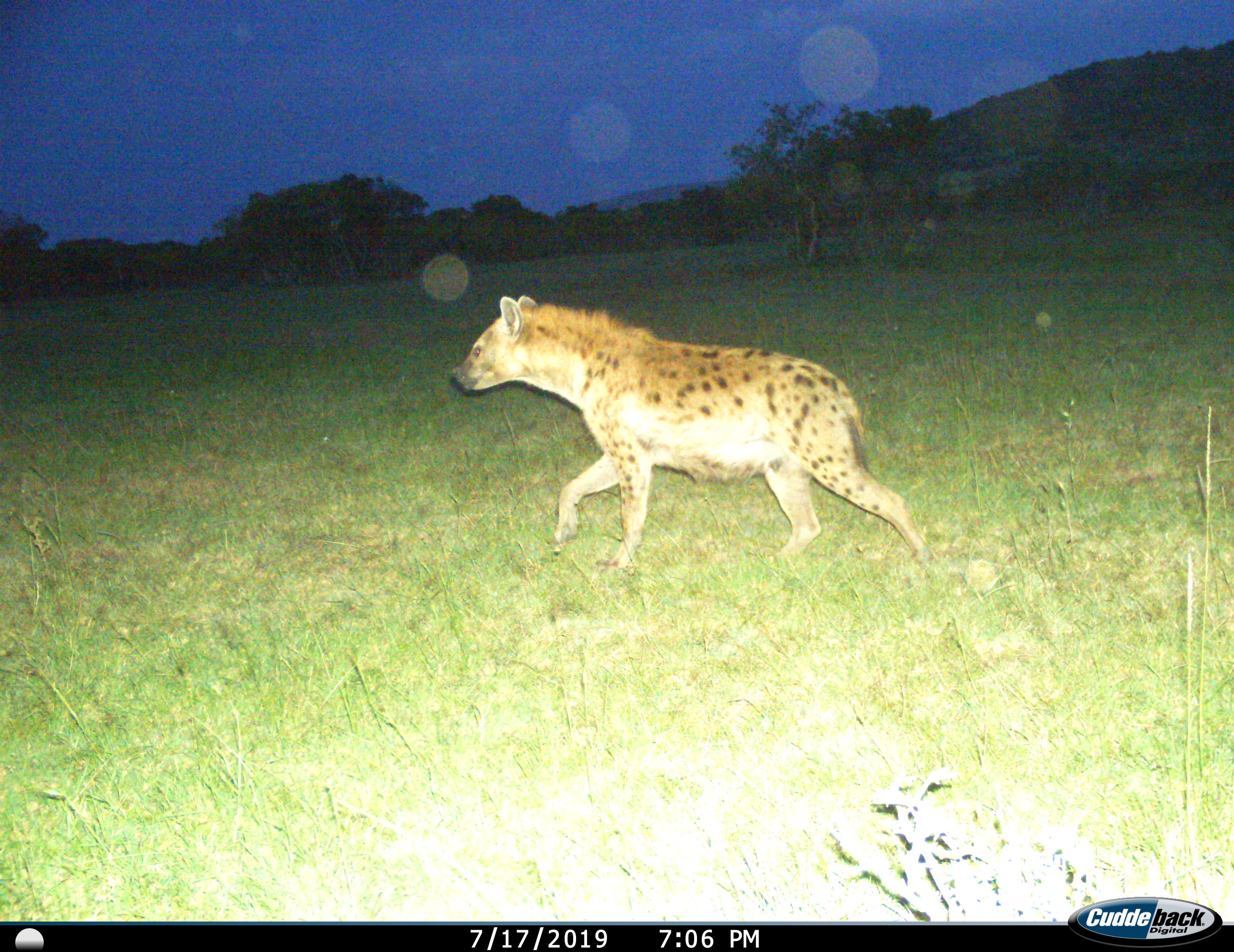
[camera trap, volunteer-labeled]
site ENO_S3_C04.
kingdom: Animalia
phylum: Chordata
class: Mammalia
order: Carnivora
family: Hyaenidae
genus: Crocuta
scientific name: Crocuta crocuta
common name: spotted hyena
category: hyenaspotted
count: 1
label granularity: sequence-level